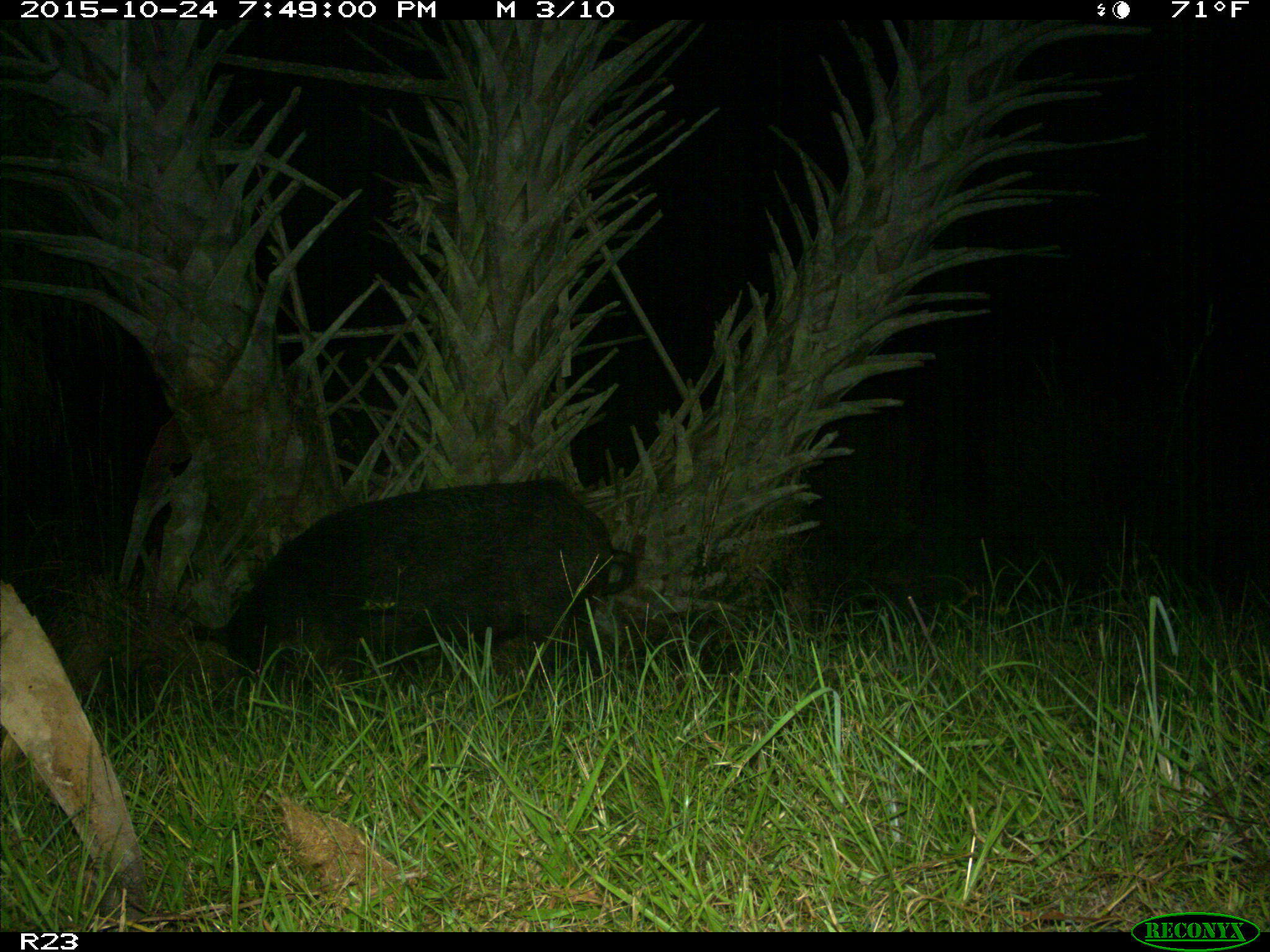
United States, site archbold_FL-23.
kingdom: Animalia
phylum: Chordata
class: Mammalia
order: Artiodactyla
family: Suidae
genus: Sus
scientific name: Sus scrofa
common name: wild boar